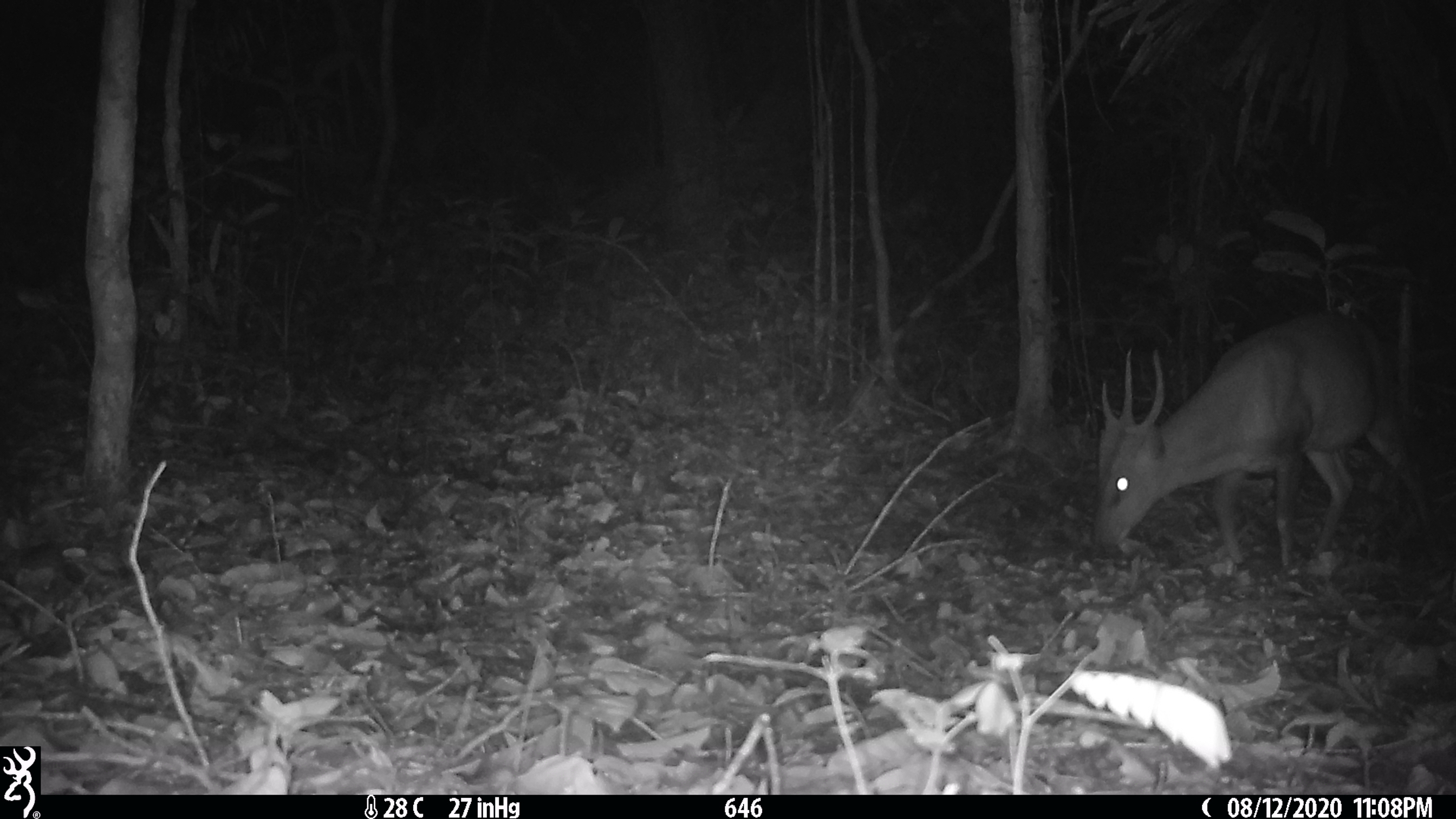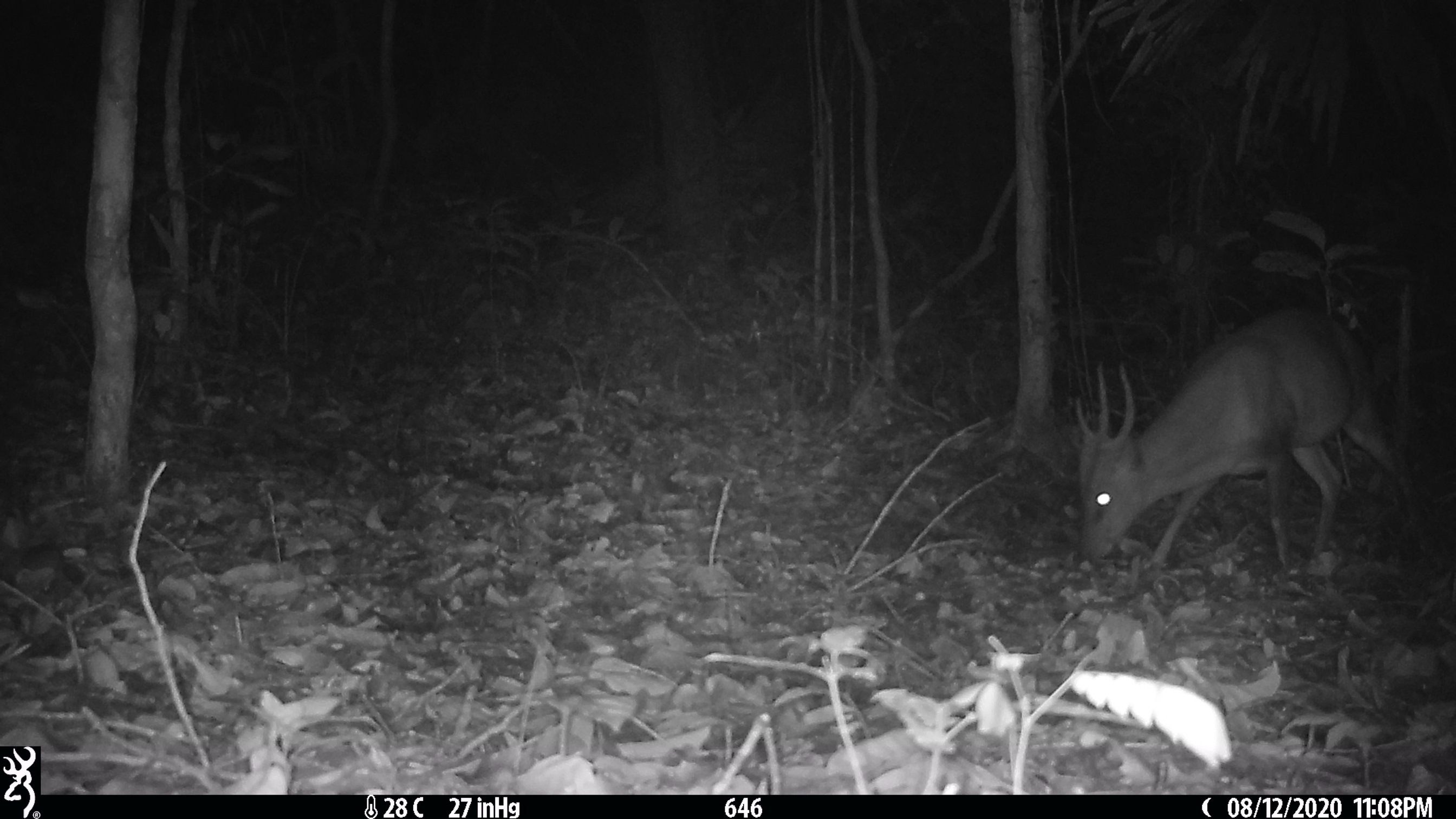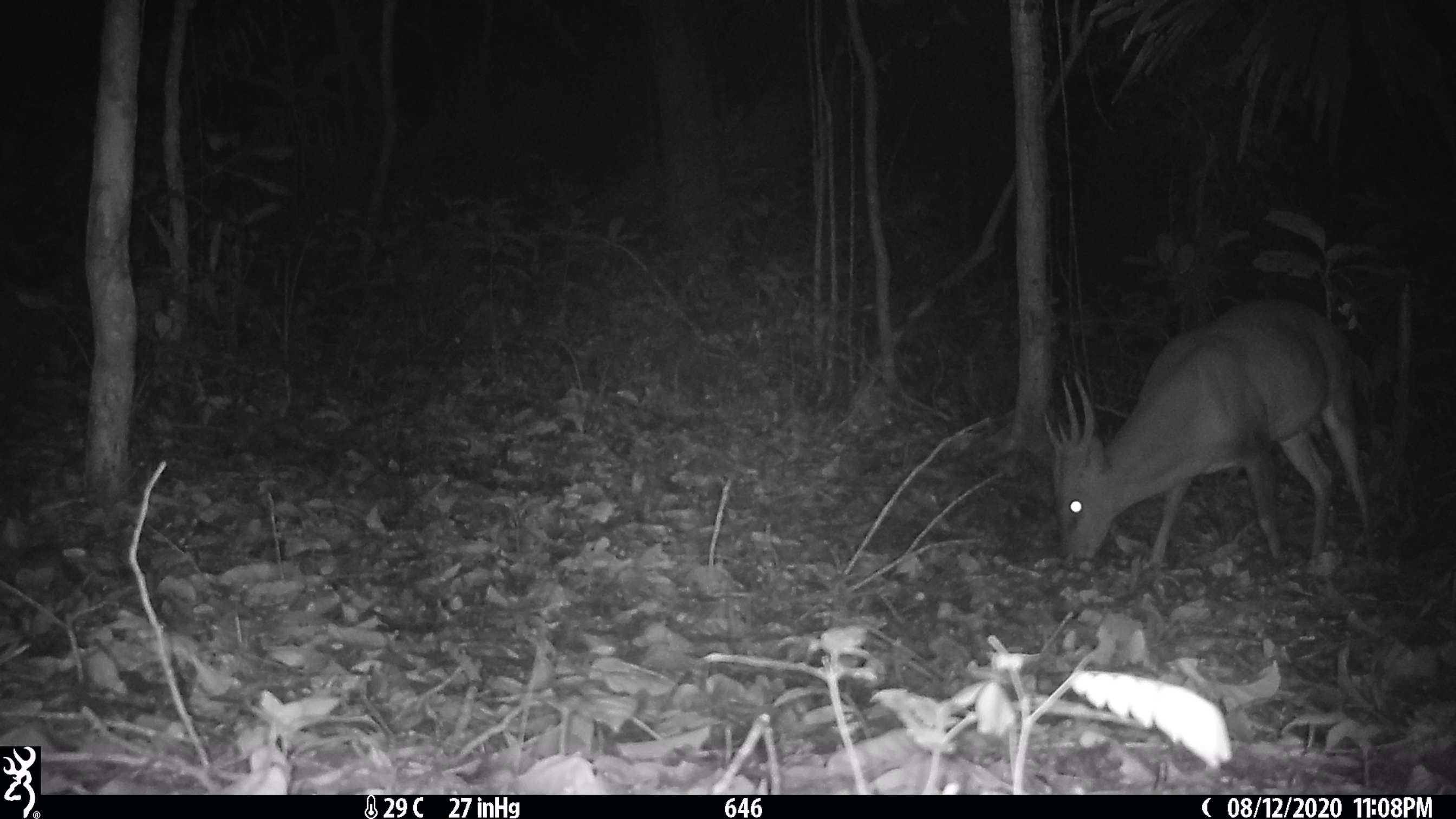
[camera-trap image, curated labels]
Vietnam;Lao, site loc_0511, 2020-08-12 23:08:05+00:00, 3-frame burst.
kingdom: Animalia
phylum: Chordata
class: Mammalia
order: Artiodactyla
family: Cervidae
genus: Muntiacus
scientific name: Muntiacus vuquangensis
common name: large-antlered muntjac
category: large antlered muntjac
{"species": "large antlered muntjac (large-antlered muntjac) (Muntiacus vuquangensis)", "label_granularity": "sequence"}